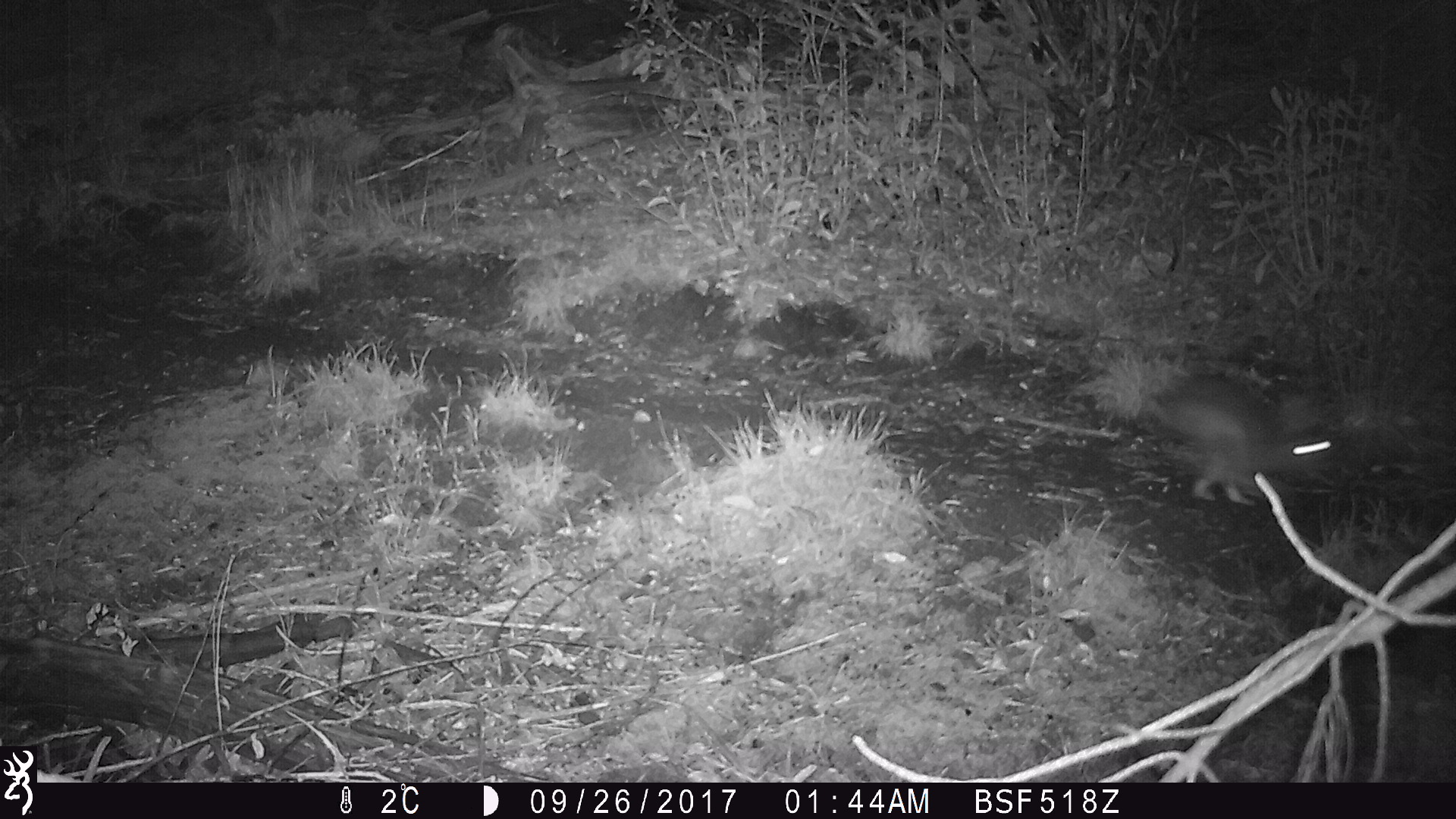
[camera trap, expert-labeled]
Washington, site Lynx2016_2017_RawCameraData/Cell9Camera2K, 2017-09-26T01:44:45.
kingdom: Animalia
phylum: Chordata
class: Mammalia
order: Lagomorpha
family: Leporidae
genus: Lepus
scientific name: Lepus americanus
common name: snowshoe hare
Lepus americanus (snowshoe hare). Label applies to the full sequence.